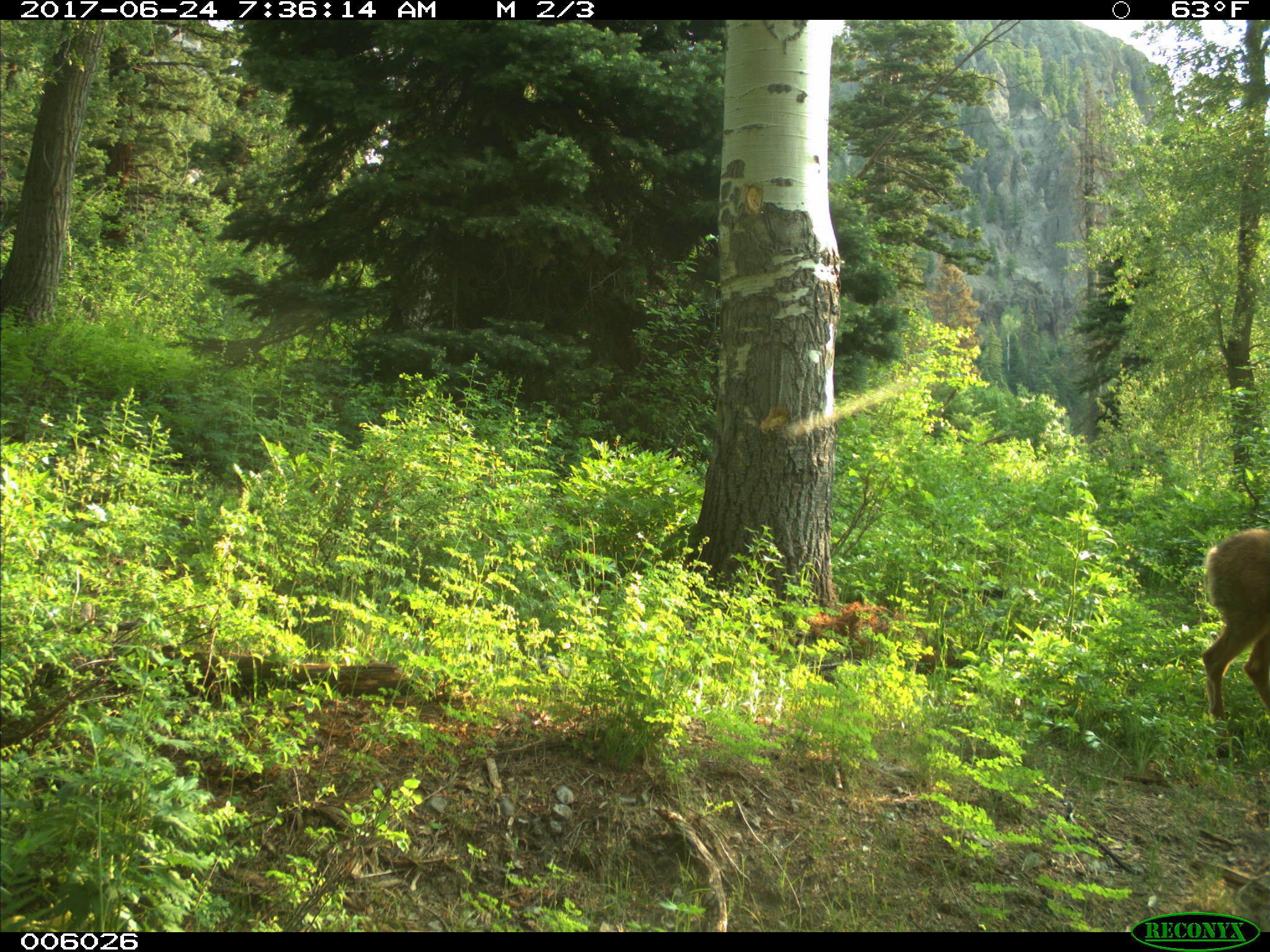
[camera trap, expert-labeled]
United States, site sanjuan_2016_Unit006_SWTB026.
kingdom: Animalia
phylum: Chordata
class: Mammalia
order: Artiodactyla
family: Cervidae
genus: Odocoileus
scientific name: Odocoileus hemionus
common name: mule deer